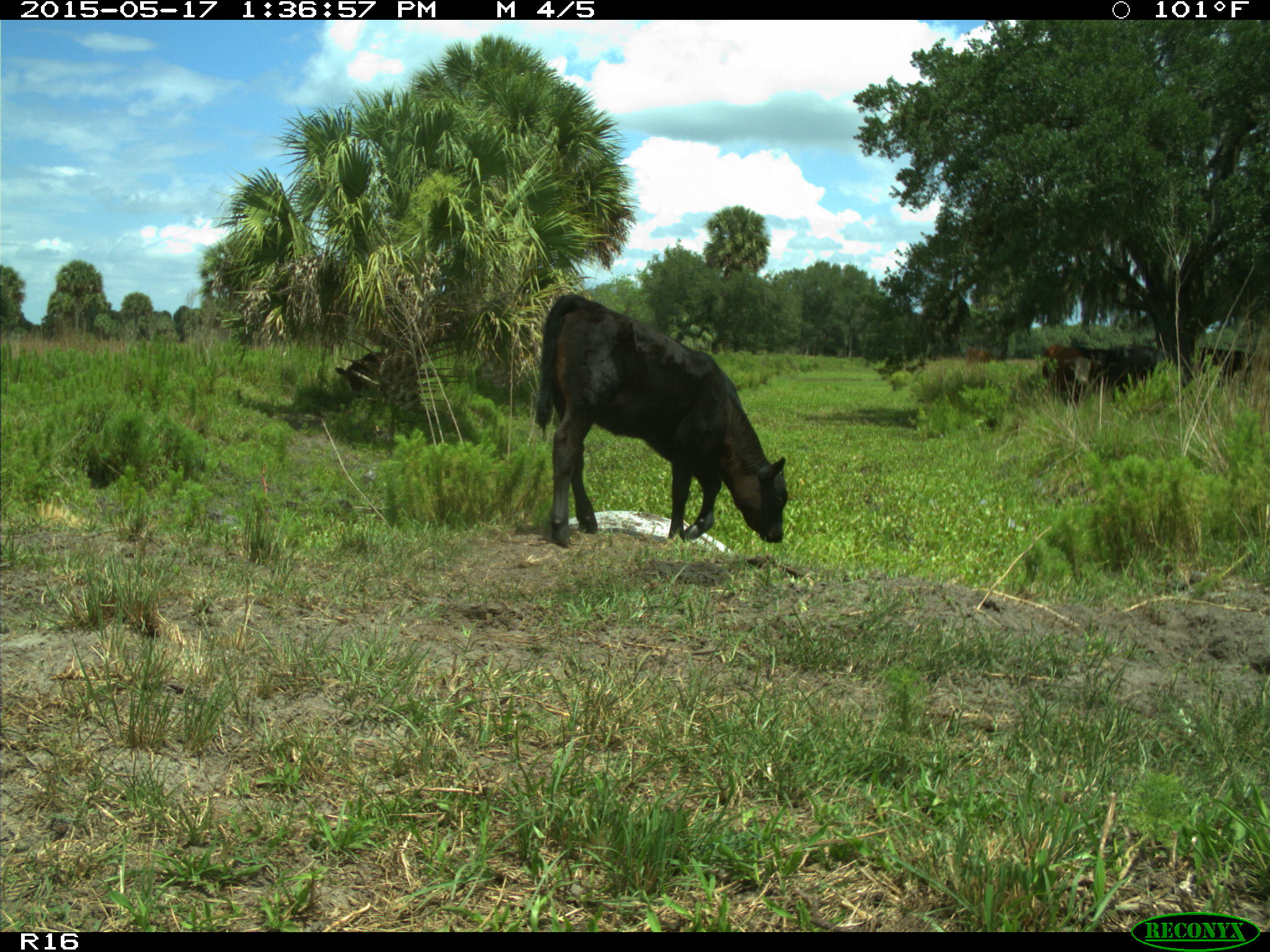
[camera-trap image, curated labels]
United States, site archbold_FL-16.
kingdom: Animalia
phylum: Chordata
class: Mammalia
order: Artiodactyla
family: Bovidae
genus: Bos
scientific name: Bos taurus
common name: domestic cow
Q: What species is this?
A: Bos taurus (domestic cow).